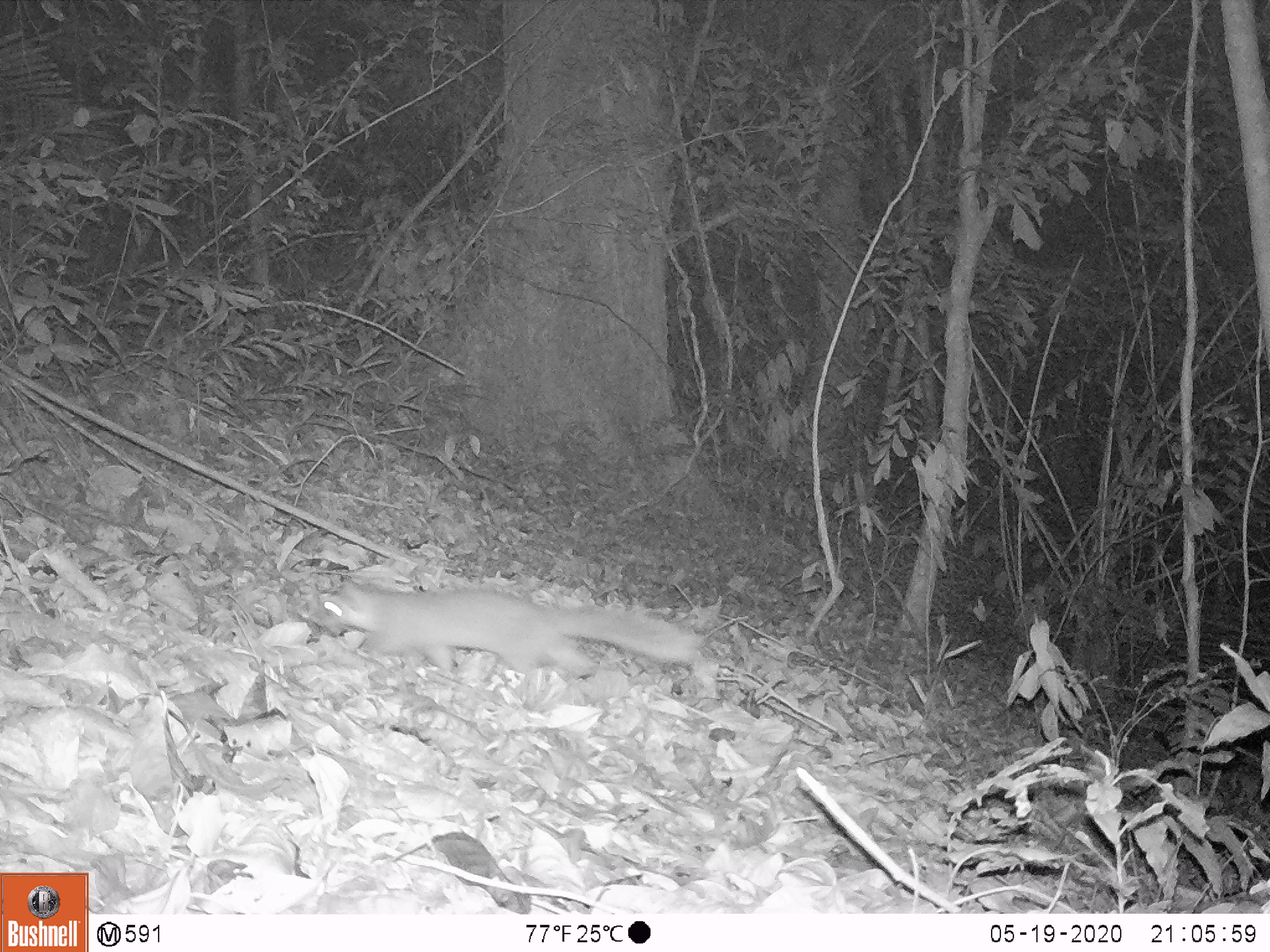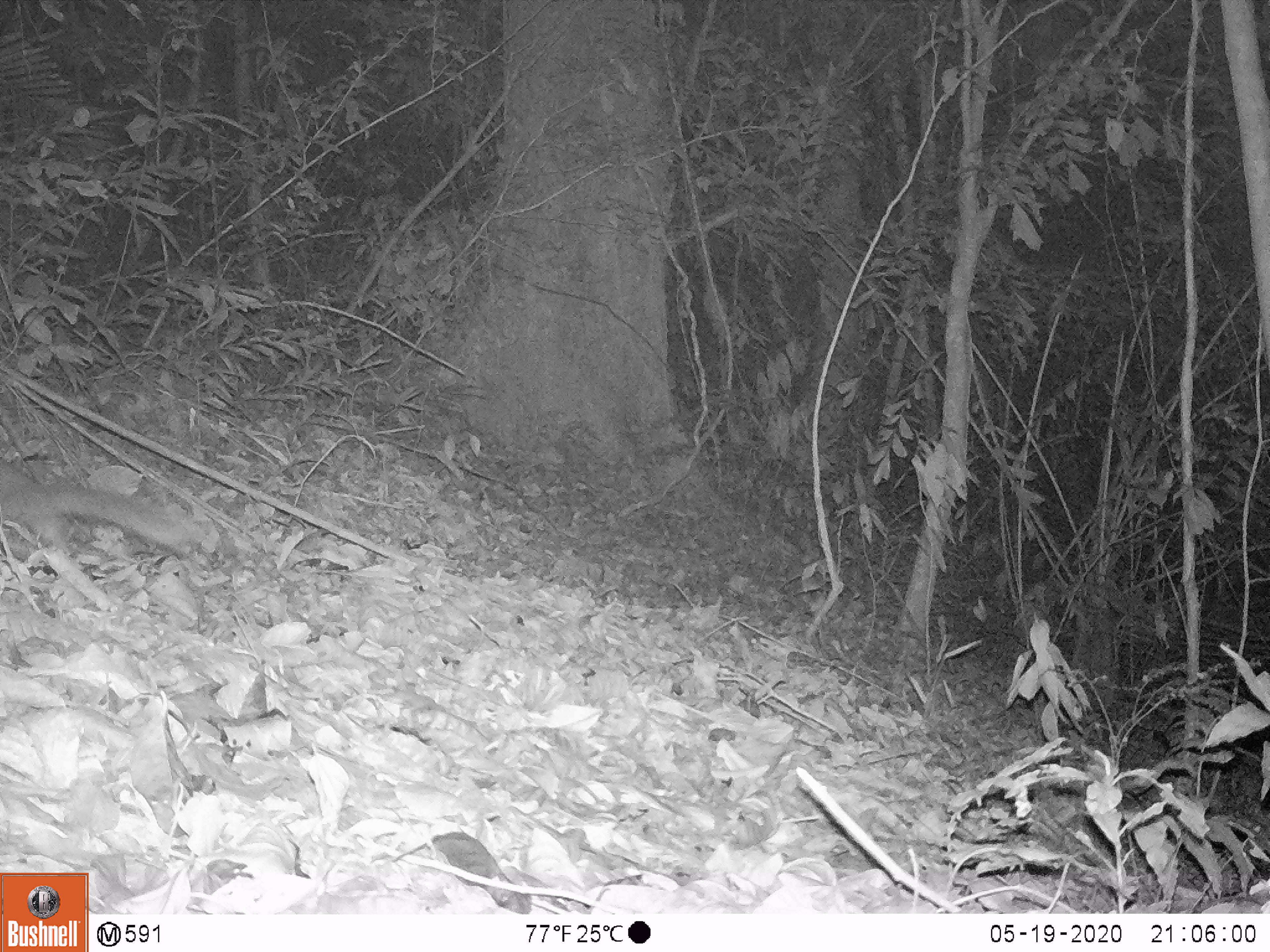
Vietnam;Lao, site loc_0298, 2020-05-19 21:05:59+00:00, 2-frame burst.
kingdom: Animalia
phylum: Chordata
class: Mammalia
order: Carnivora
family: Mustelidae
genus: Melogale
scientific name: Melogale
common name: ferret badger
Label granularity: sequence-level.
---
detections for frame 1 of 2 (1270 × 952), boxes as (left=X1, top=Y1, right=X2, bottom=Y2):
ferret badger: (left=309, top=578, right=705, bottom=683)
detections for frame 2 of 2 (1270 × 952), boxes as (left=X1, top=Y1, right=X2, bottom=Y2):
ferret badger: (left=0, top=456, right=196, bottom=558)